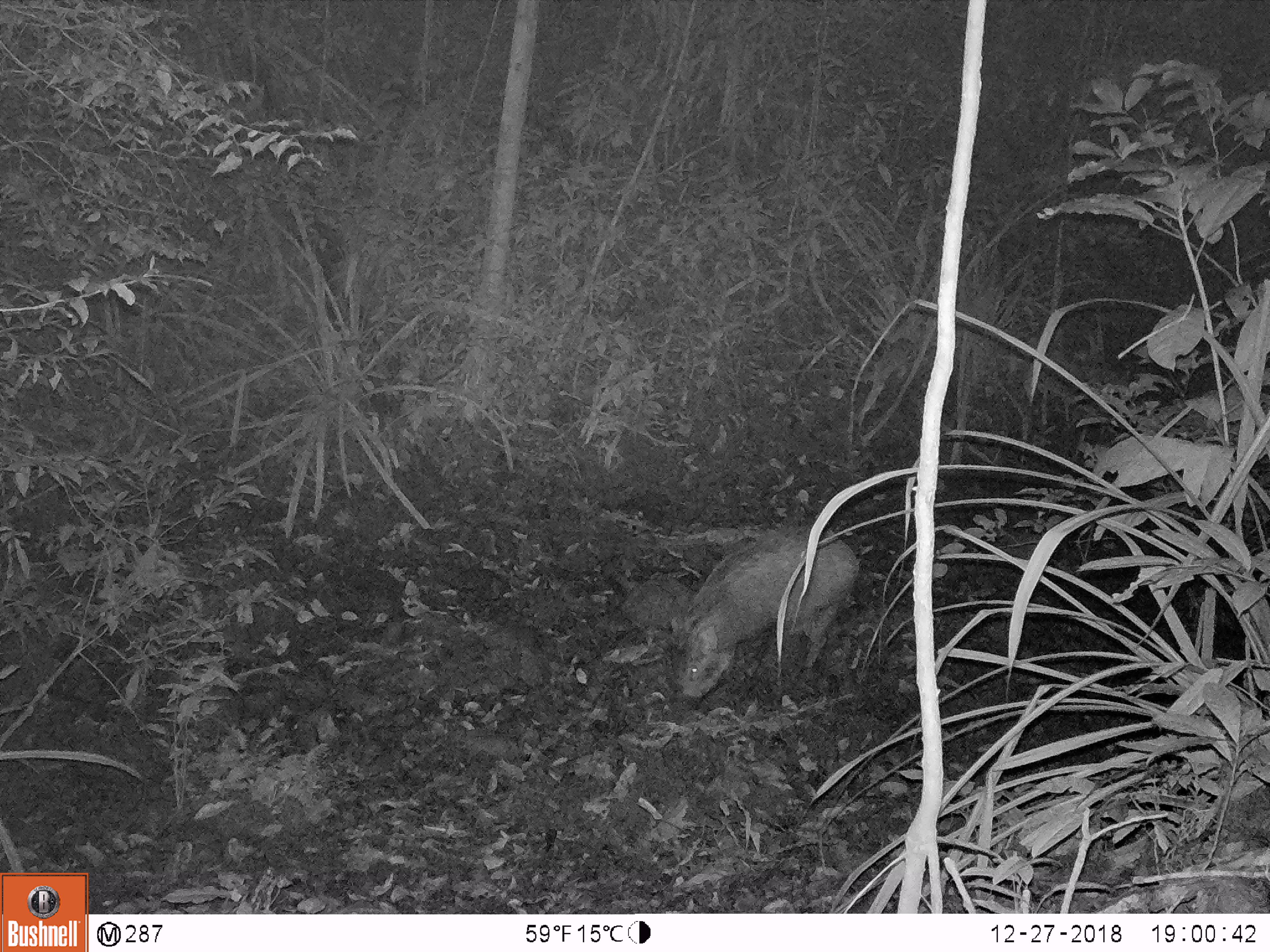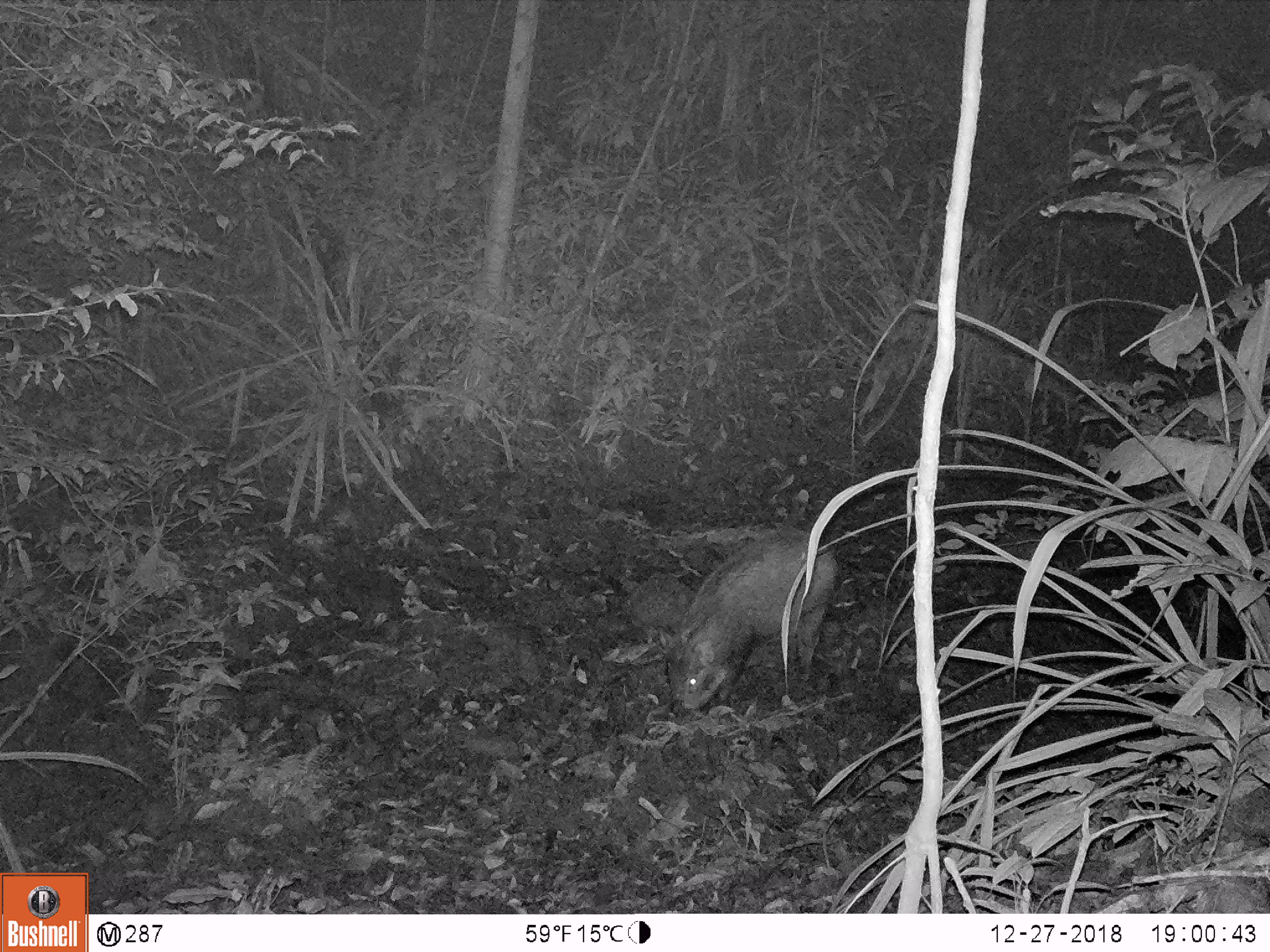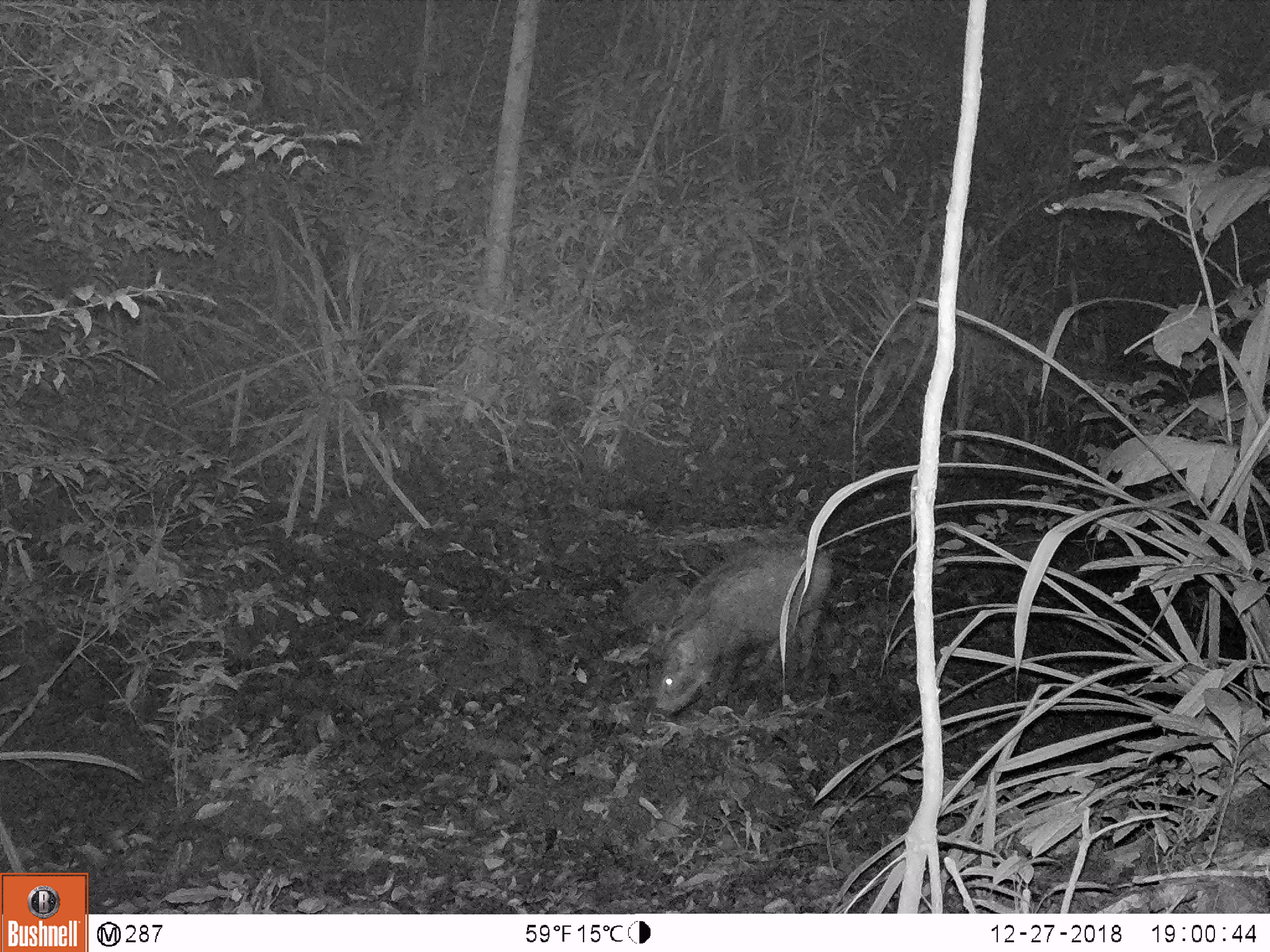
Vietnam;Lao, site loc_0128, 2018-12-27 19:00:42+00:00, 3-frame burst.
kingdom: Animalia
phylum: Chordata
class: Mammalia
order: Artiodactyla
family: Suidae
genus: Sus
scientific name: Sus scrofa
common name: eurasian wild pig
Eurasian wild pig (Sus scrofa). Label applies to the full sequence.